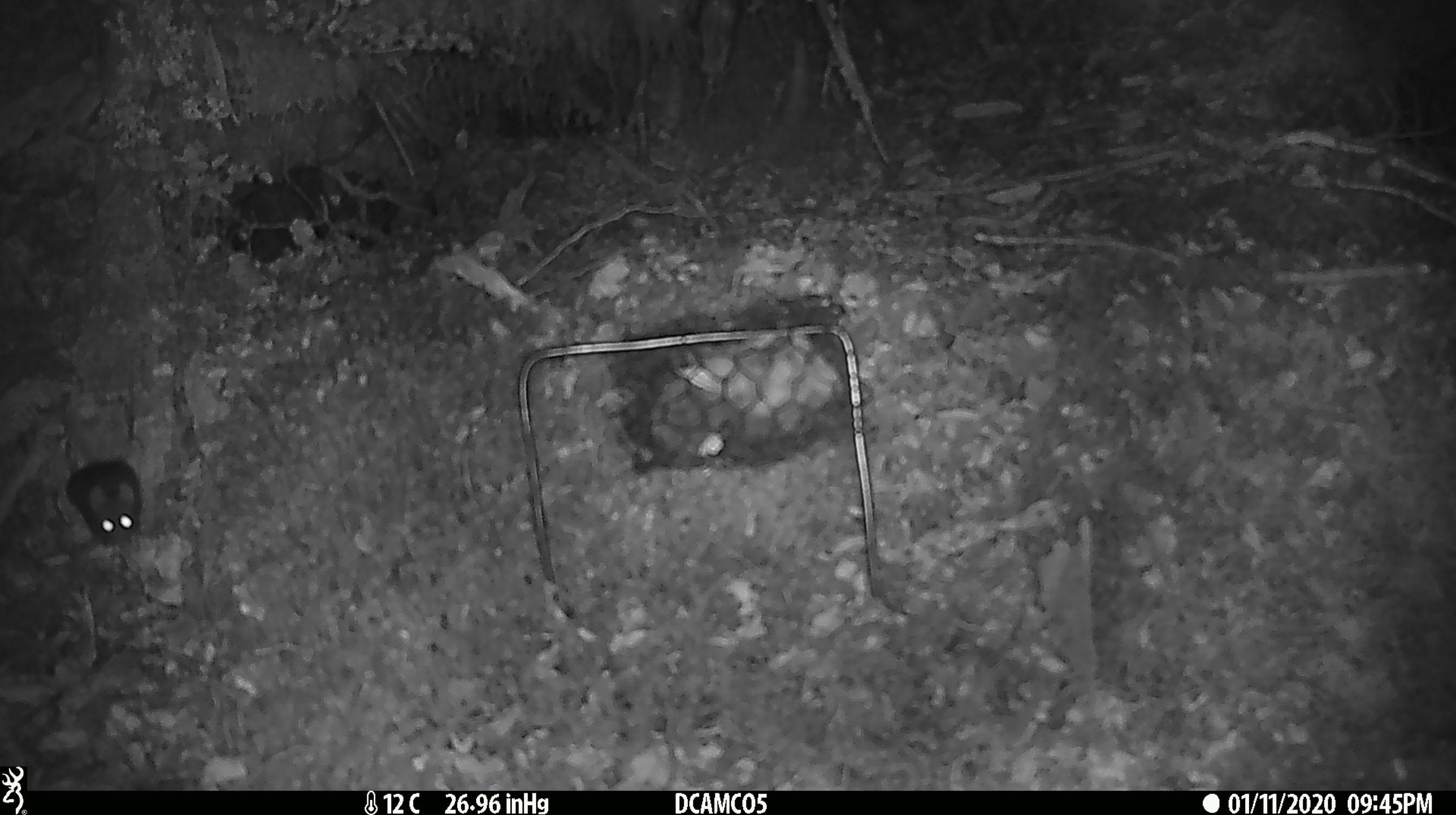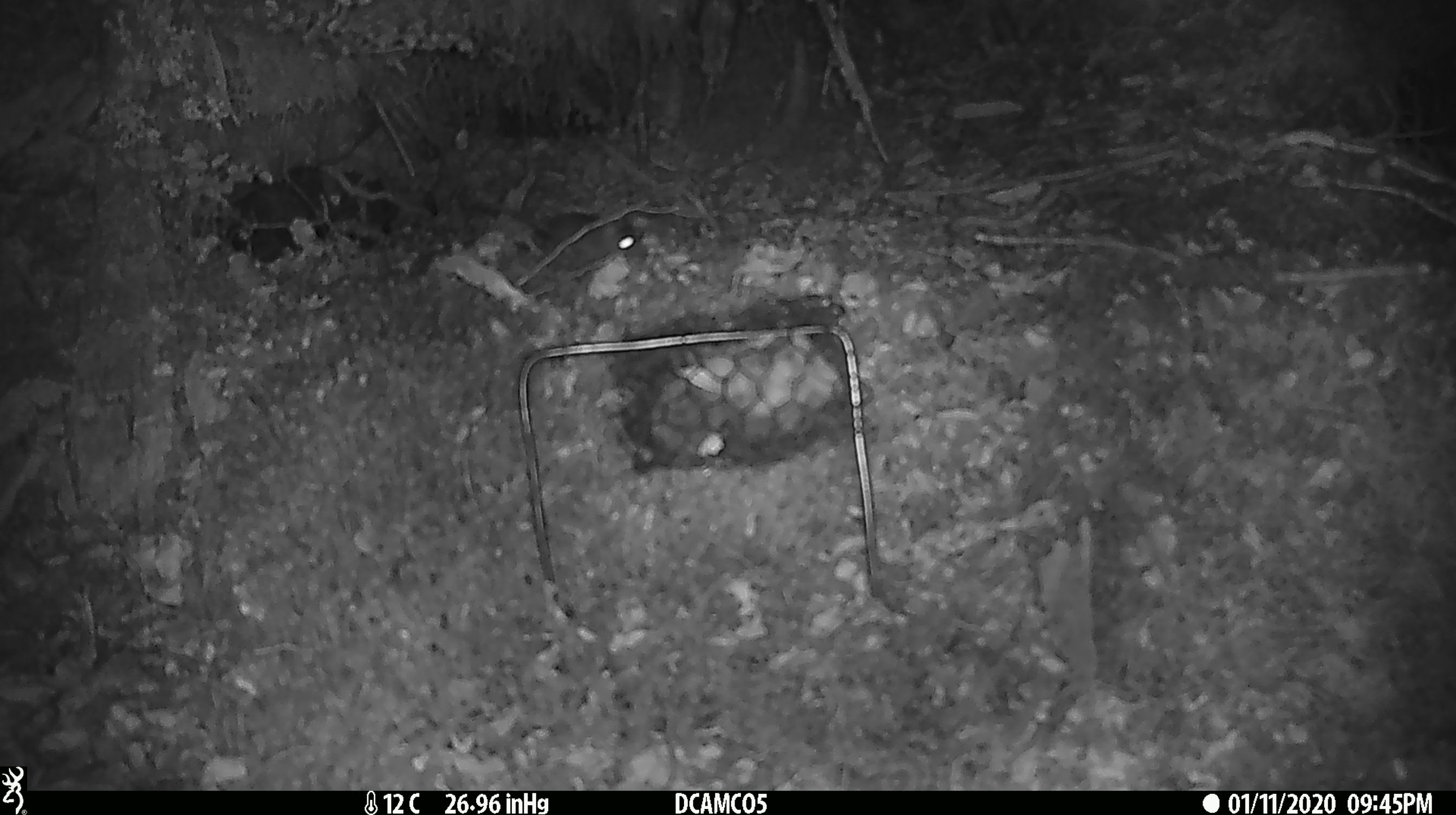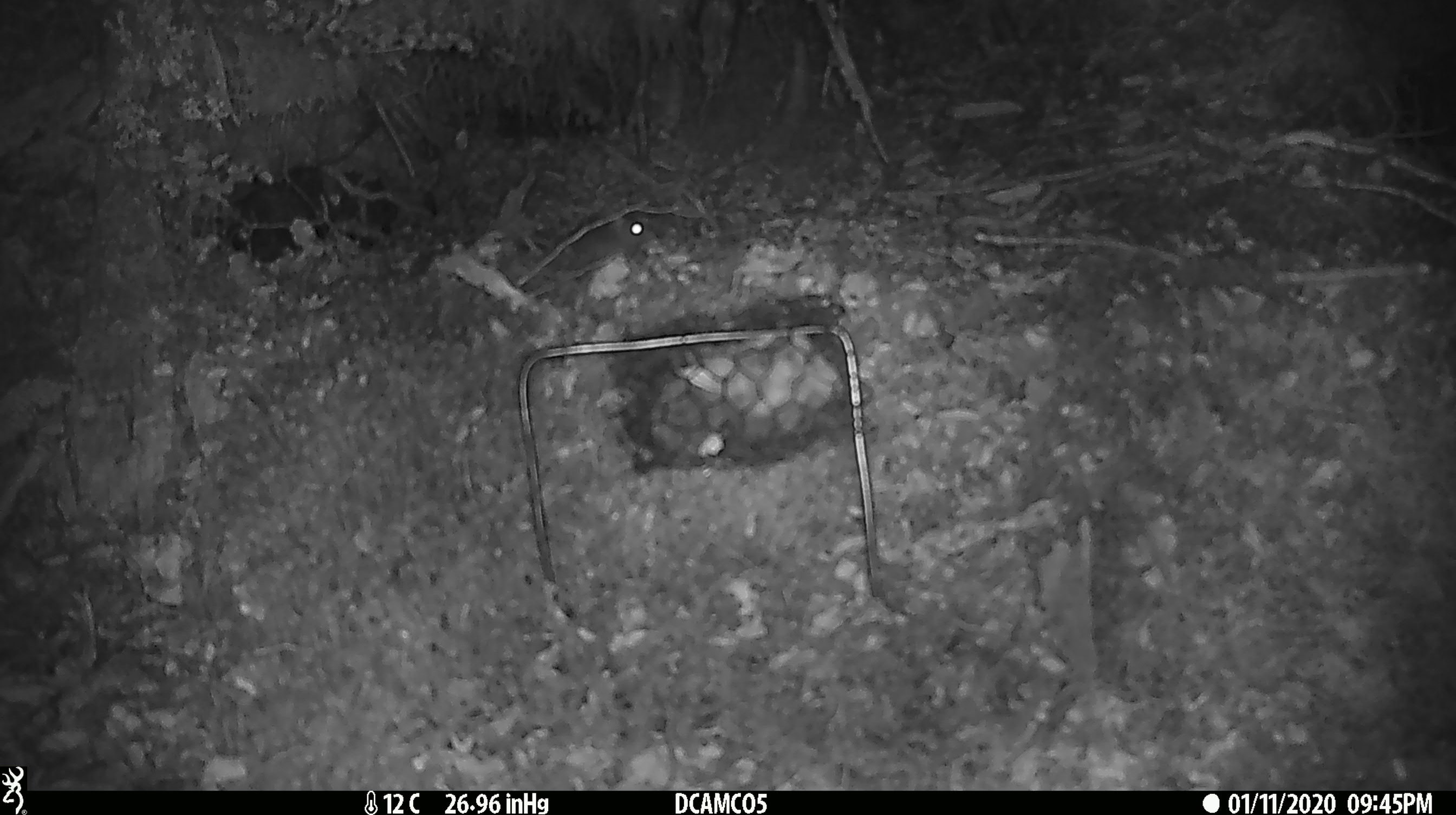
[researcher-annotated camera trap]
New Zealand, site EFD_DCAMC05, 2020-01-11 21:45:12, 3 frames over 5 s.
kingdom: Animalia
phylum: Chordata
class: Mammalia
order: Rodentia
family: Muridae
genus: Mus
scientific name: Mus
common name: mouse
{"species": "mouse (Mus)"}